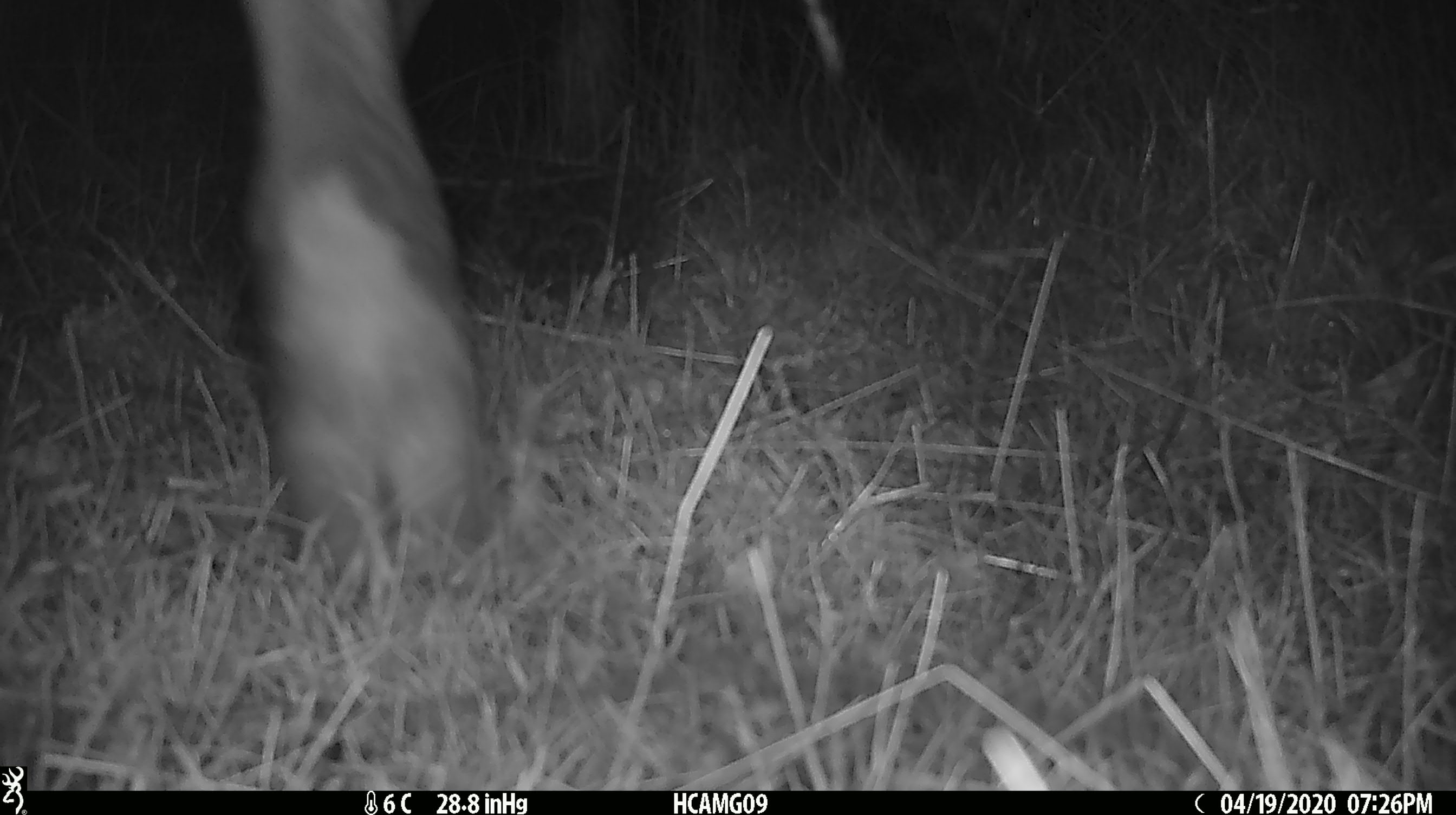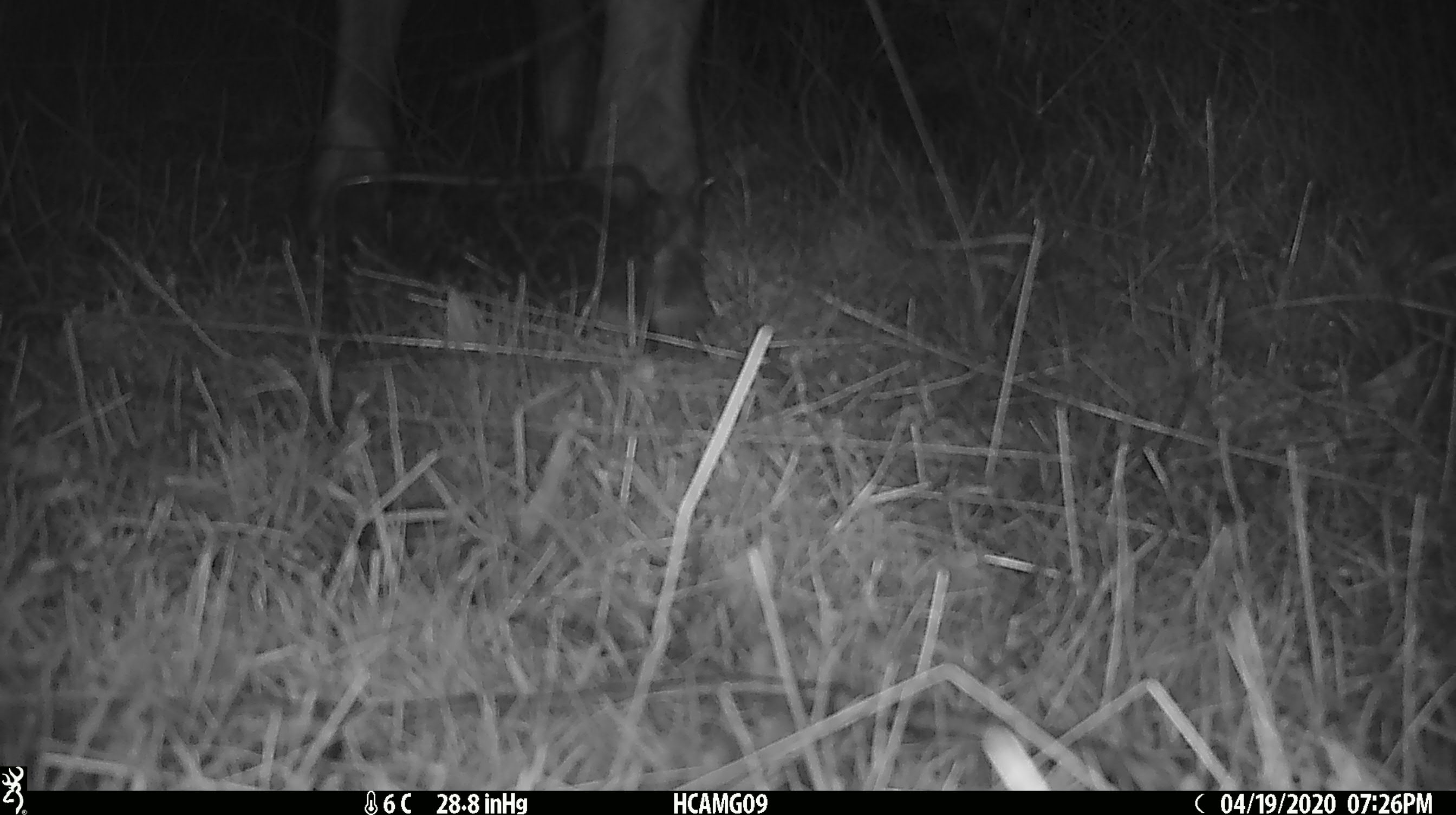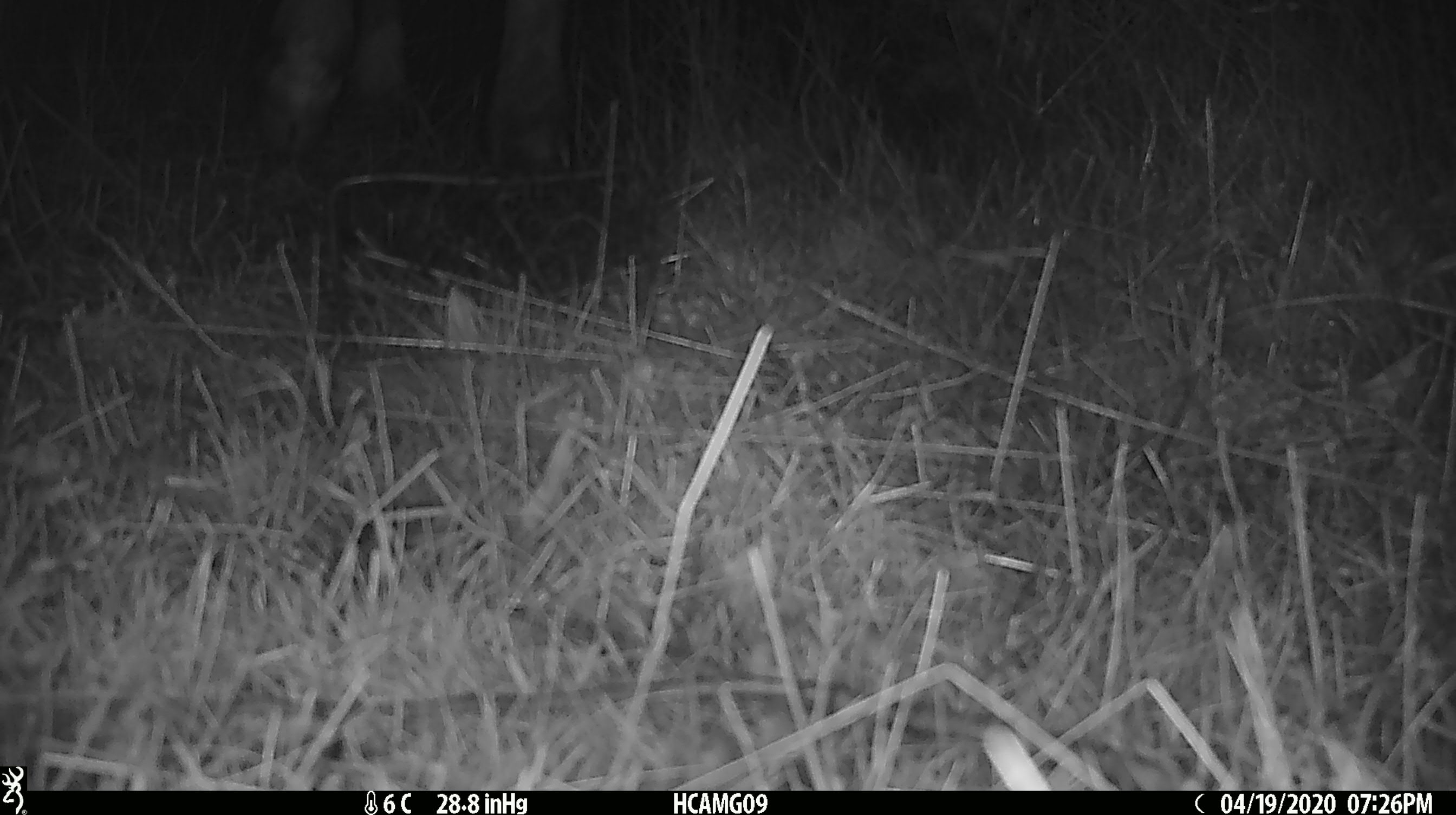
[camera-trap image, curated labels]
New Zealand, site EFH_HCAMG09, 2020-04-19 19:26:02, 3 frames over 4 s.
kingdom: Animalia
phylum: Chordata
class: Mammalia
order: Artiodactyla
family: Bovidae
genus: Bos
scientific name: Bos taurus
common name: domestic cow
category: cow